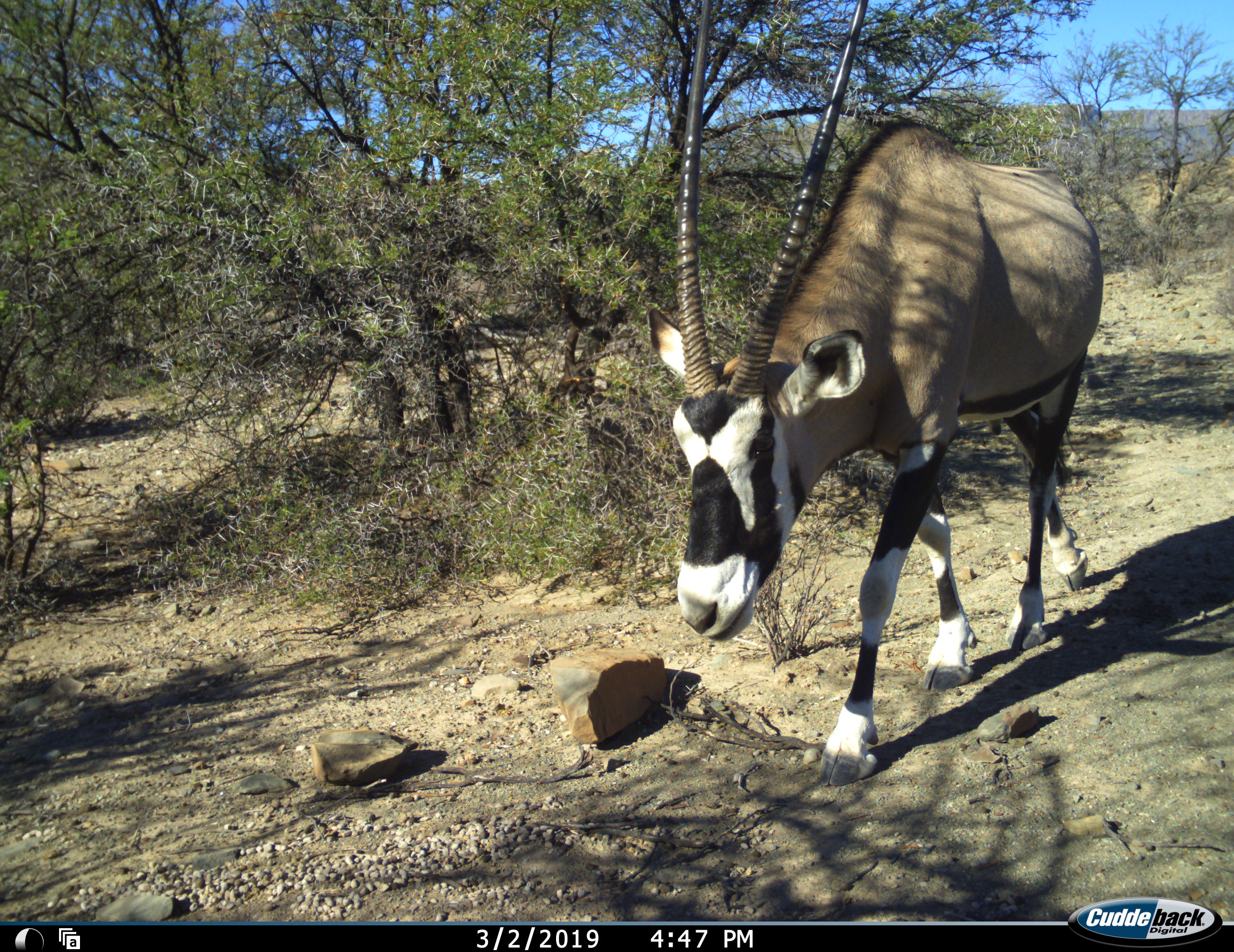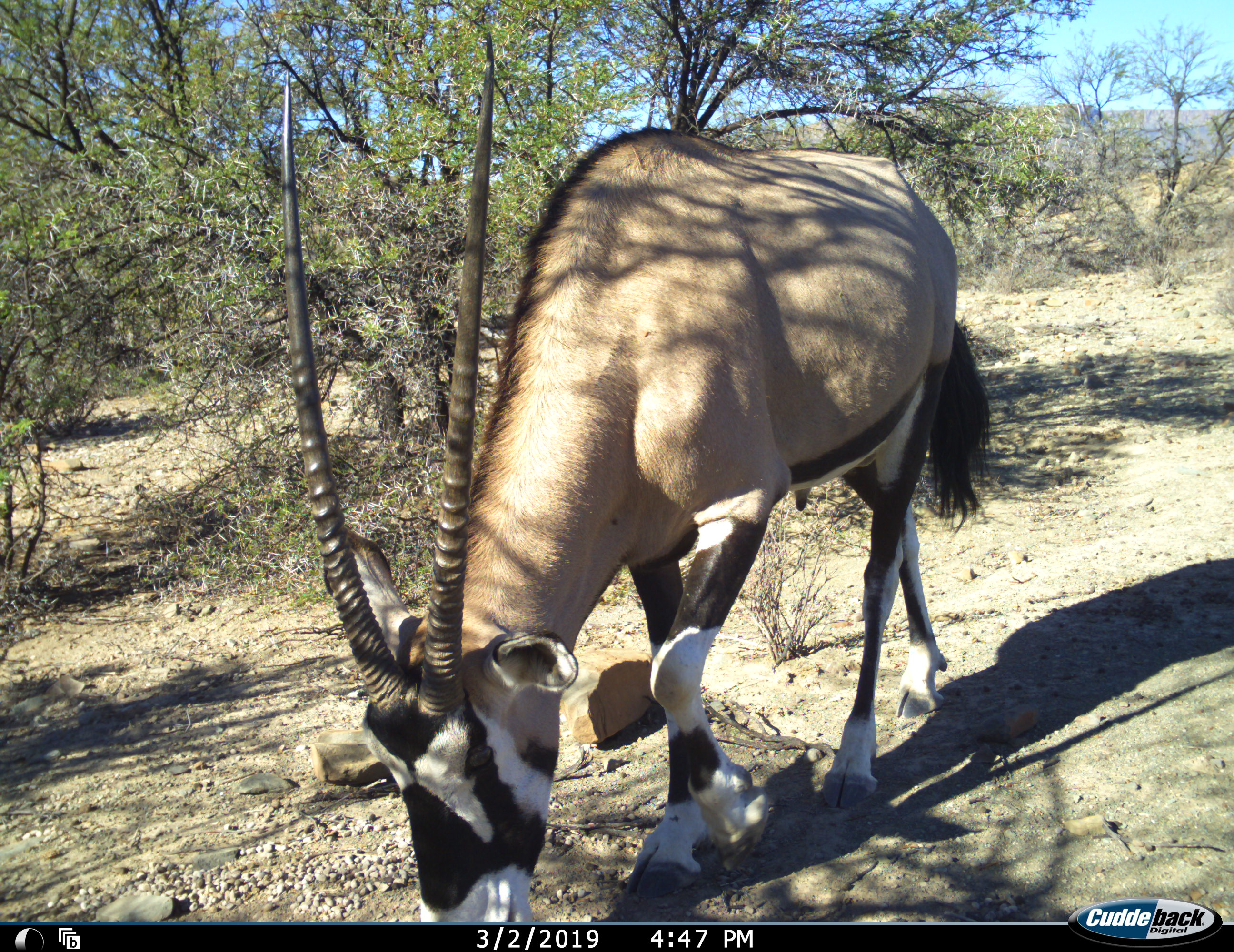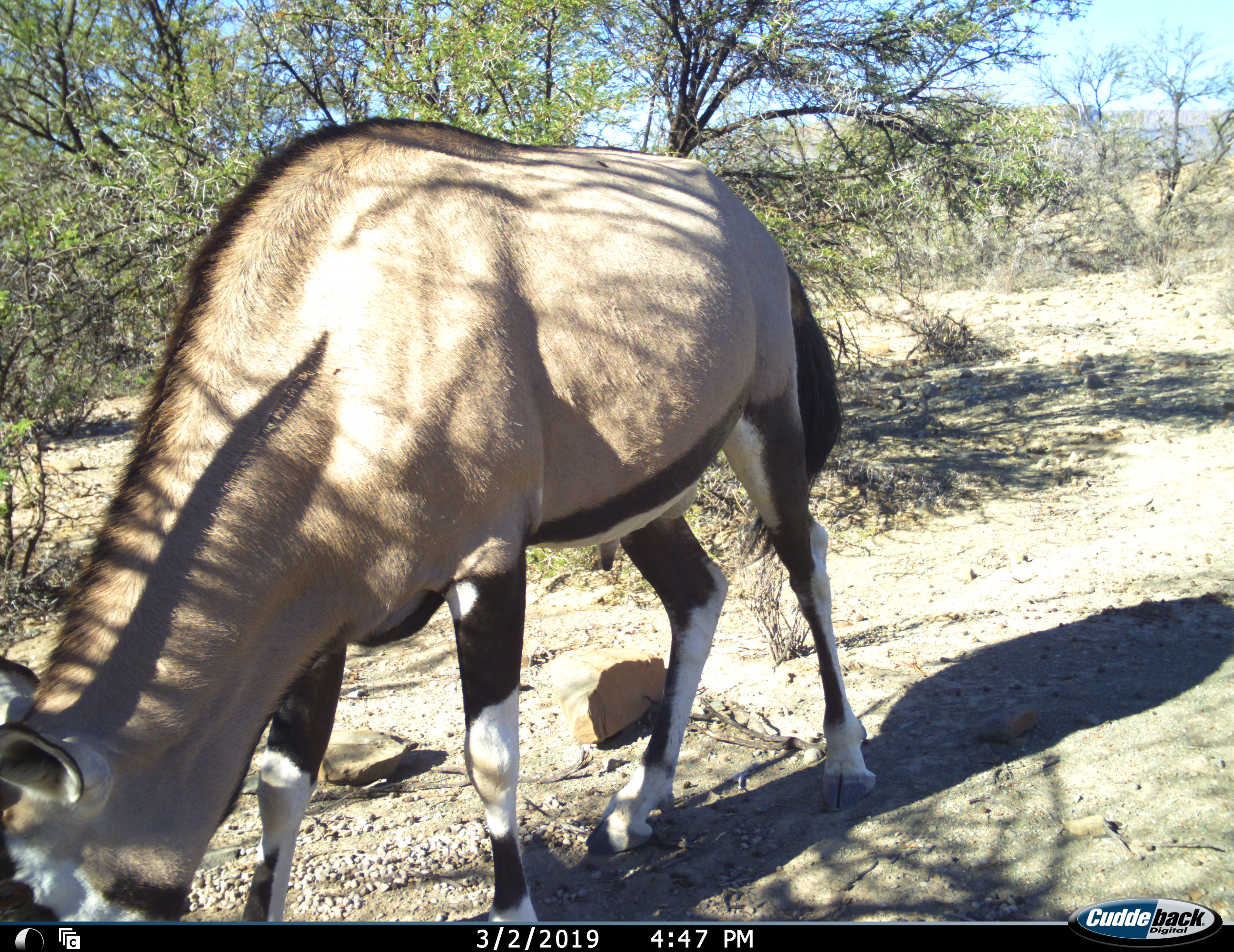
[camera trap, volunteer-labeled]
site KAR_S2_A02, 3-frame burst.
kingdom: Animalia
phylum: Chordata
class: Mammalia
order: Artiodactyla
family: Bovidae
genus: Oryx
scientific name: Oryx gazella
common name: gemsbok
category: oryx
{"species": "oryx (gemsbok) (Oryx gazella)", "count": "1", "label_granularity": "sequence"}